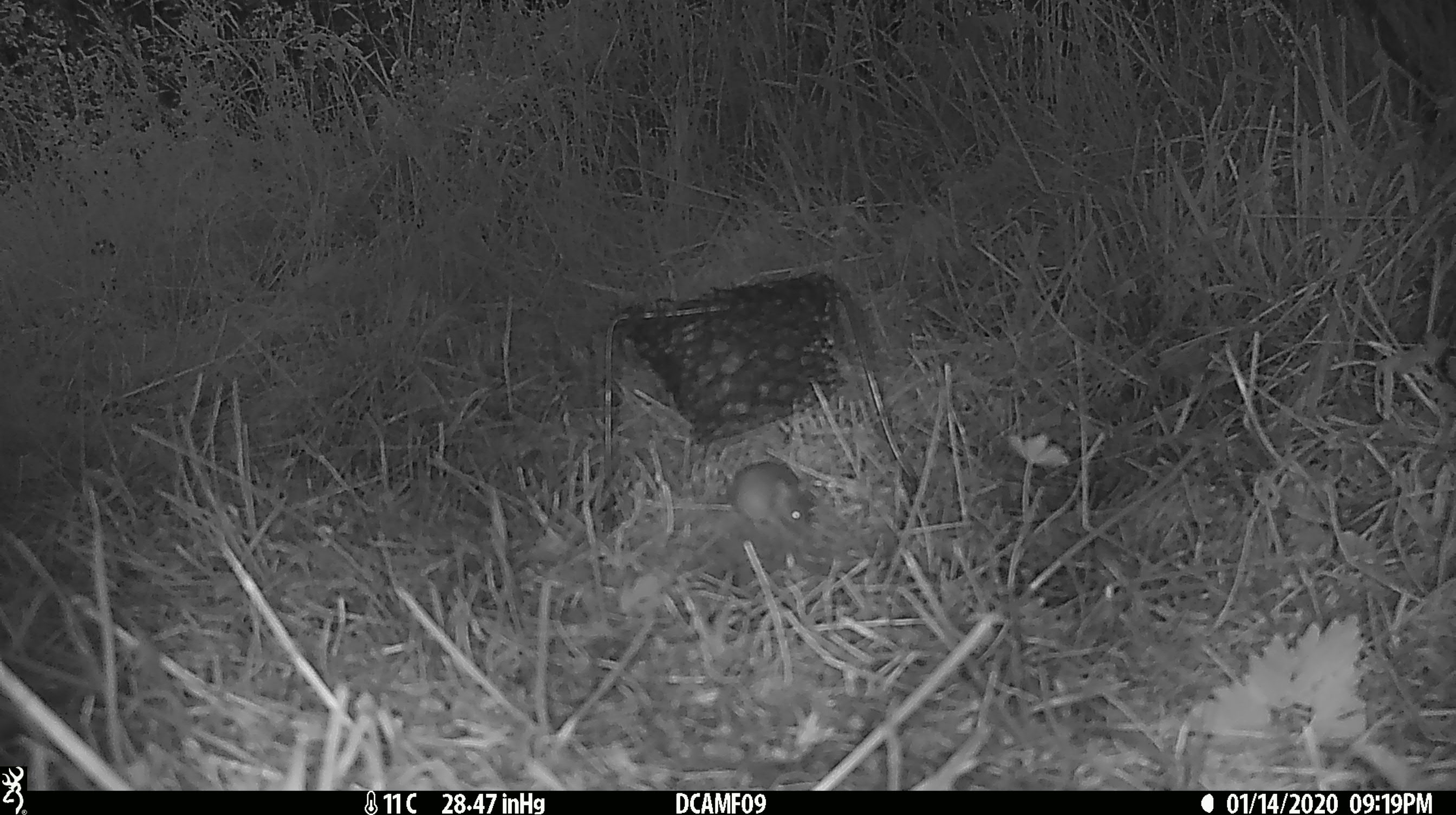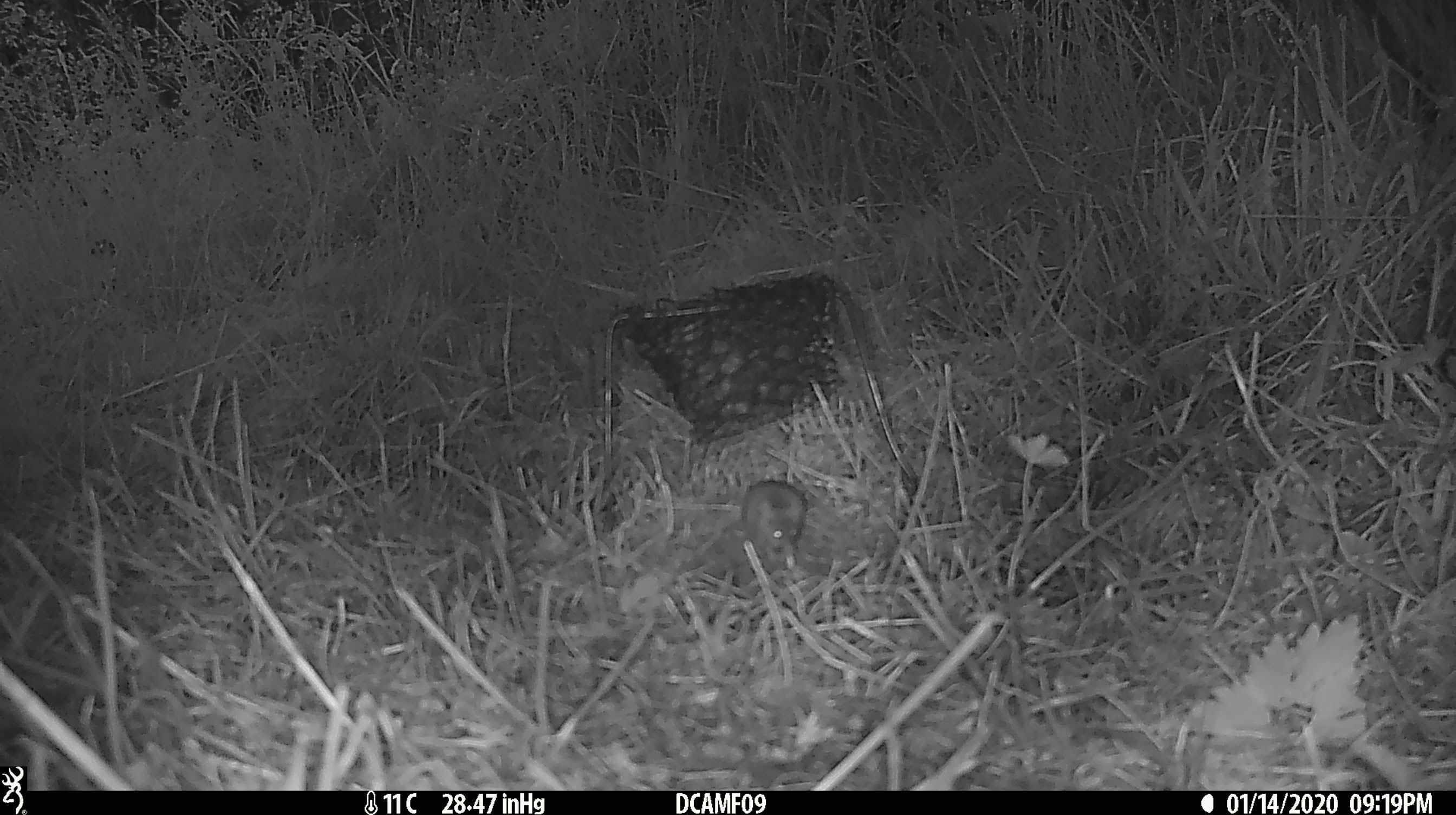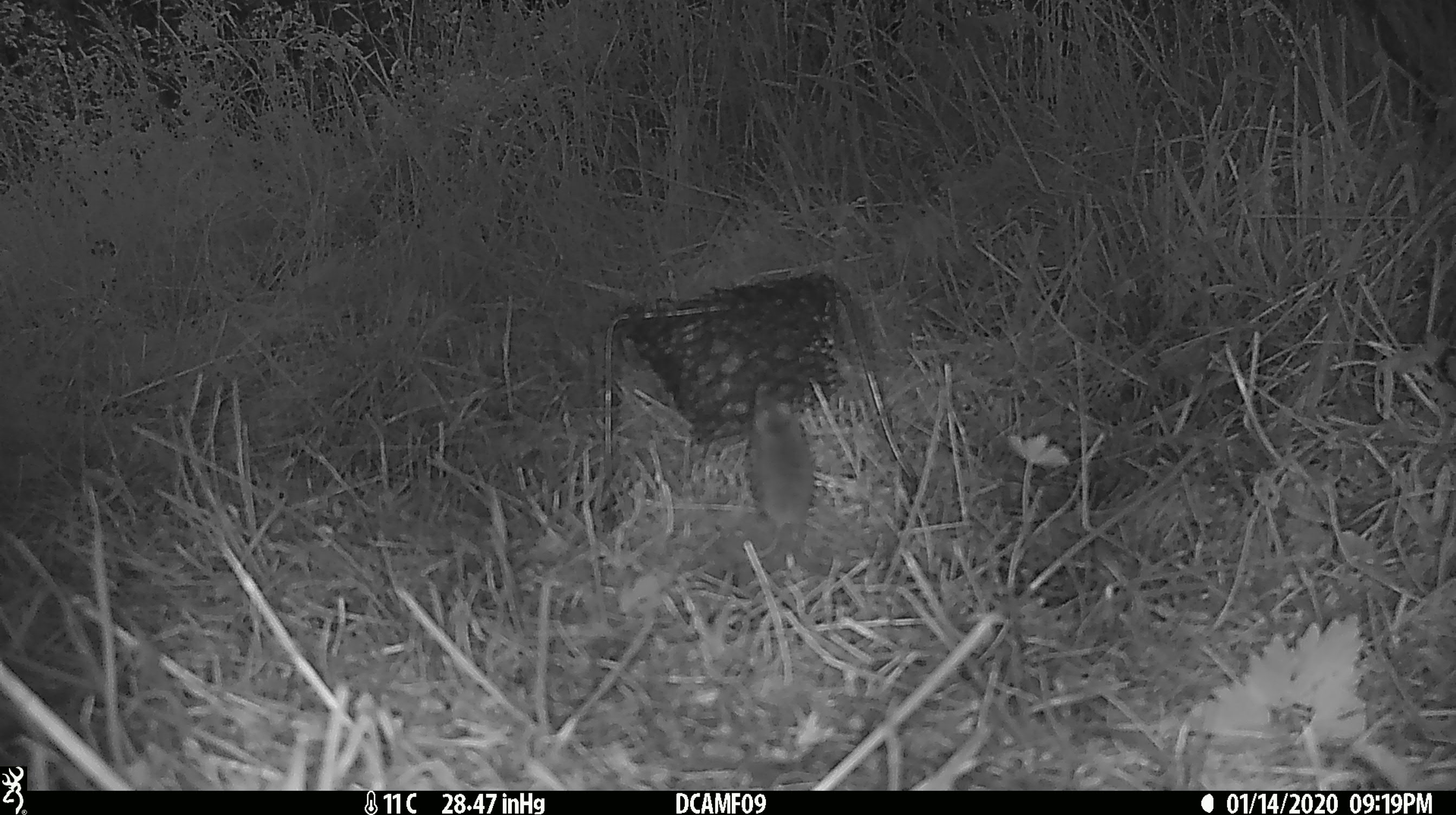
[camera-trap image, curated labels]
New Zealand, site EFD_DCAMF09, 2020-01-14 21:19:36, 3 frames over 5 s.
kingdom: Animalia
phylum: Chordata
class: Mammalia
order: Rodentia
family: Muridae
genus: Mus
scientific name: Mus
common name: mouse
Mouse (Mus).